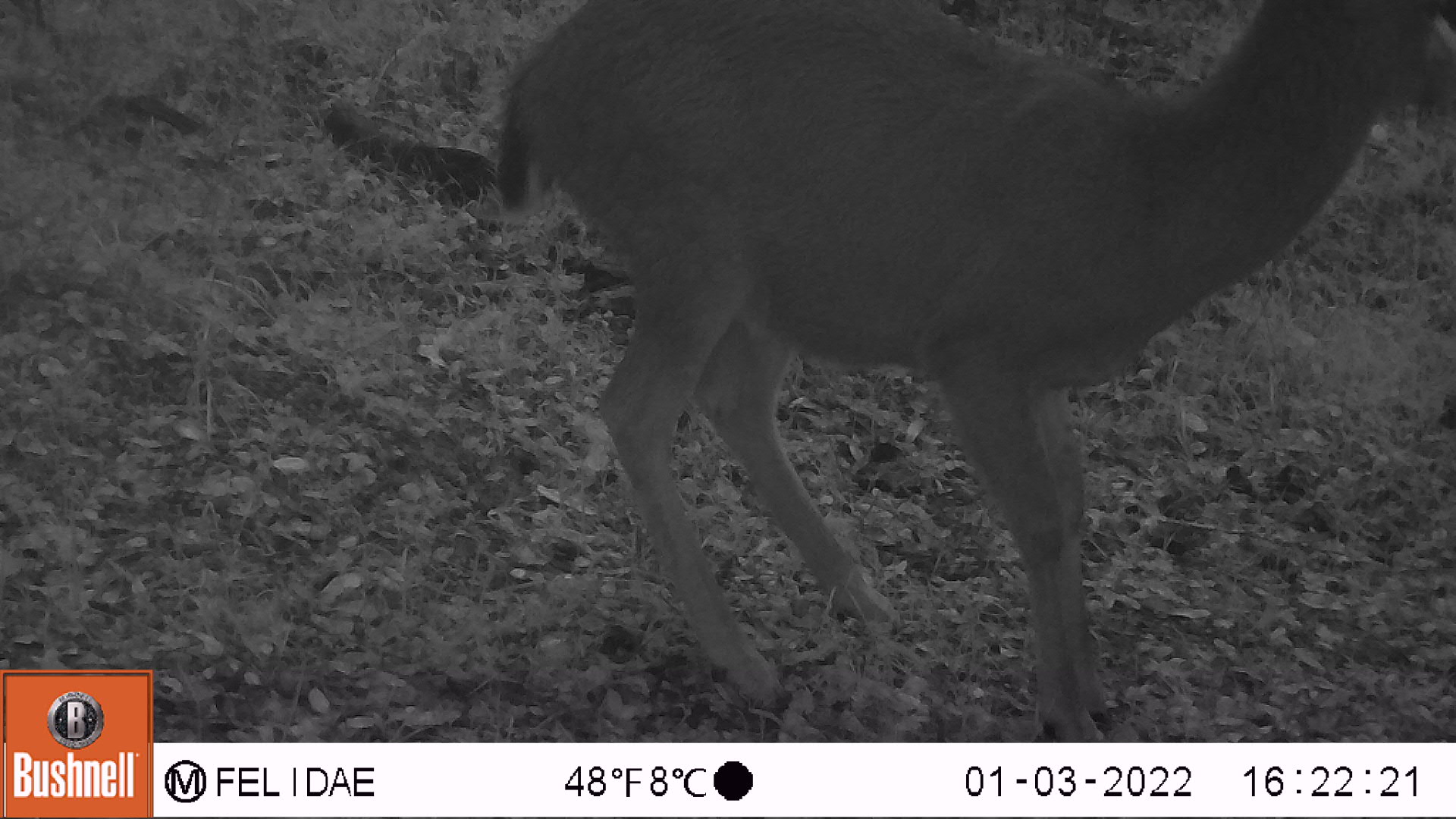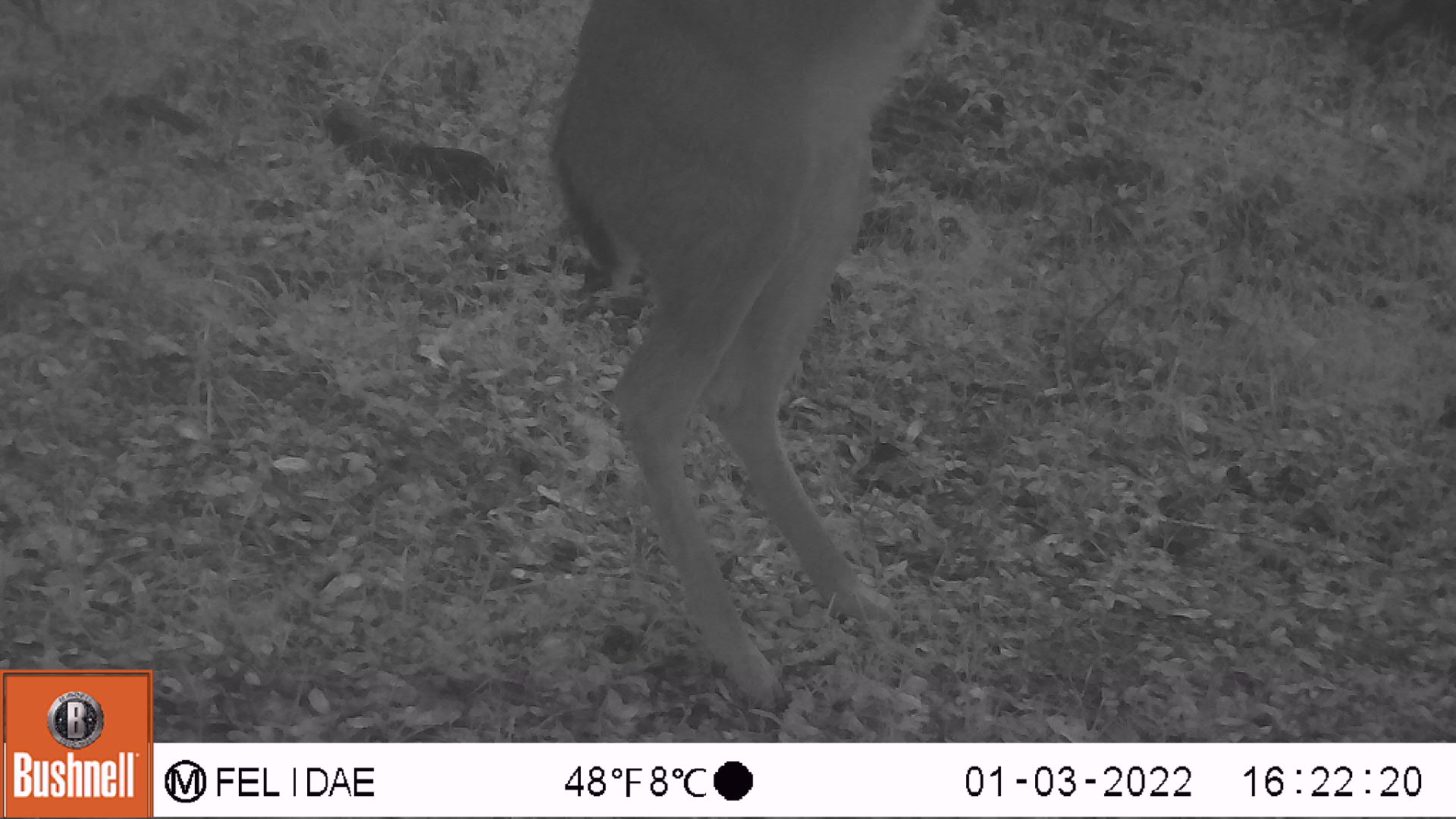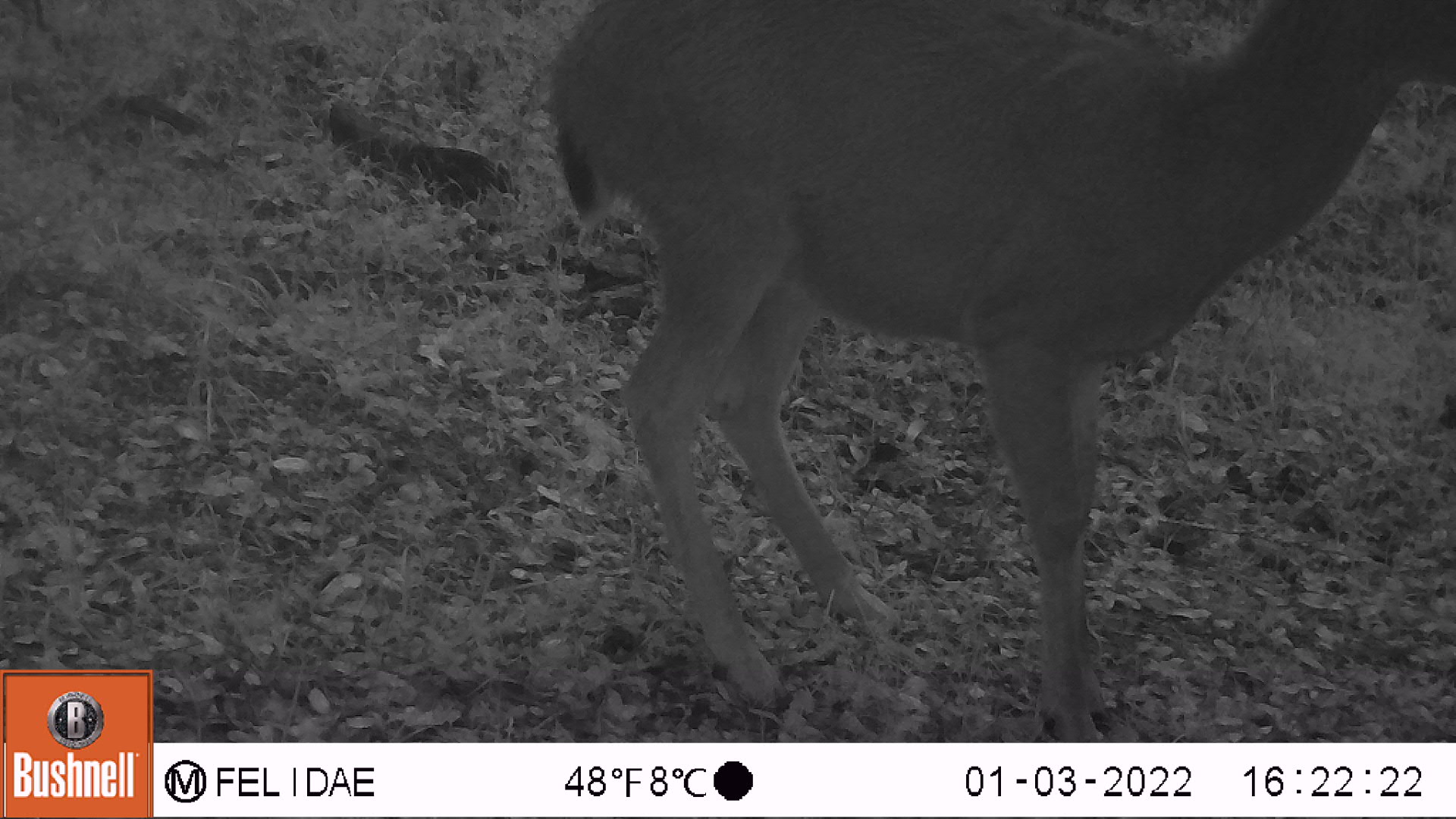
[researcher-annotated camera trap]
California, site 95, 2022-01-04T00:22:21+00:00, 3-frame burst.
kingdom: Animalia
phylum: Chordata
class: Mammalia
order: Artiodactyla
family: Cervidae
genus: Odocoileus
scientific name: Odocoileus hemionus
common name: mule deer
Mule deer (Odocoileus hemionus).